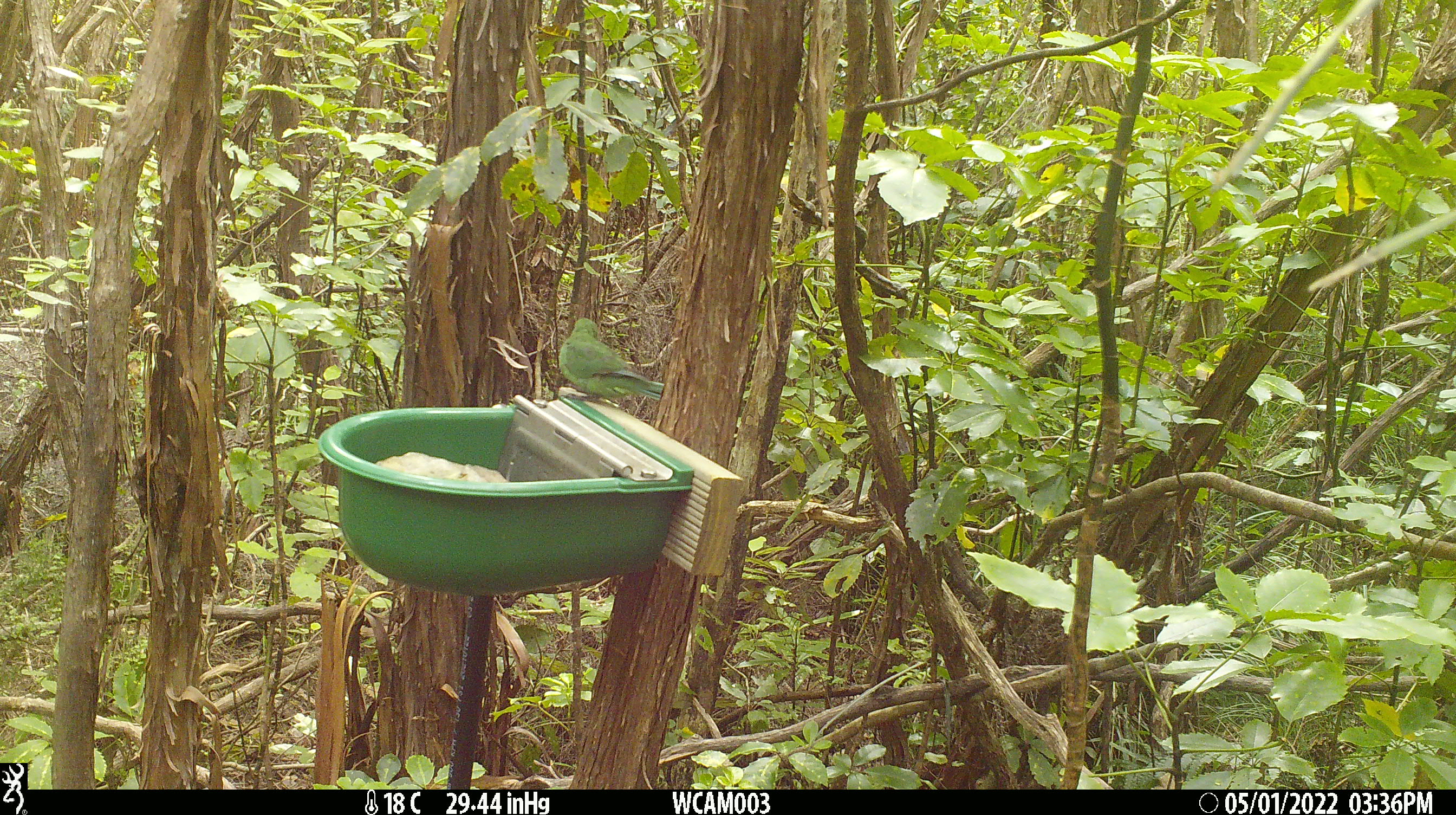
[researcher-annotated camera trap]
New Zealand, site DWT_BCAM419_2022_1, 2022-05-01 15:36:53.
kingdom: Animalia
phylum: Chordata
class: Aves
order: Psittaciformes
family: Psittaculidae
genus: Cyanoramphus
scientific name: Cyanoramphus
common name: parakeet